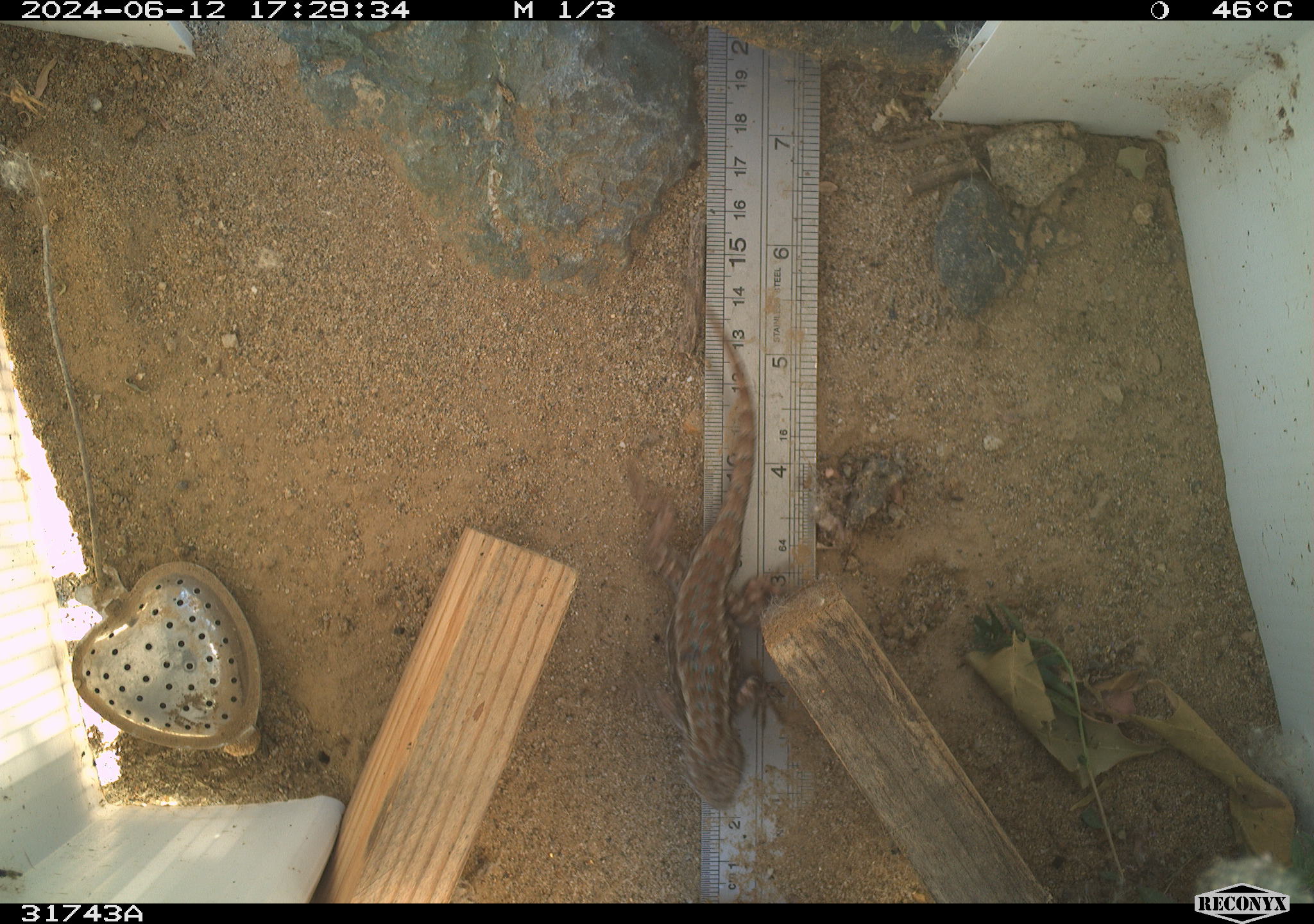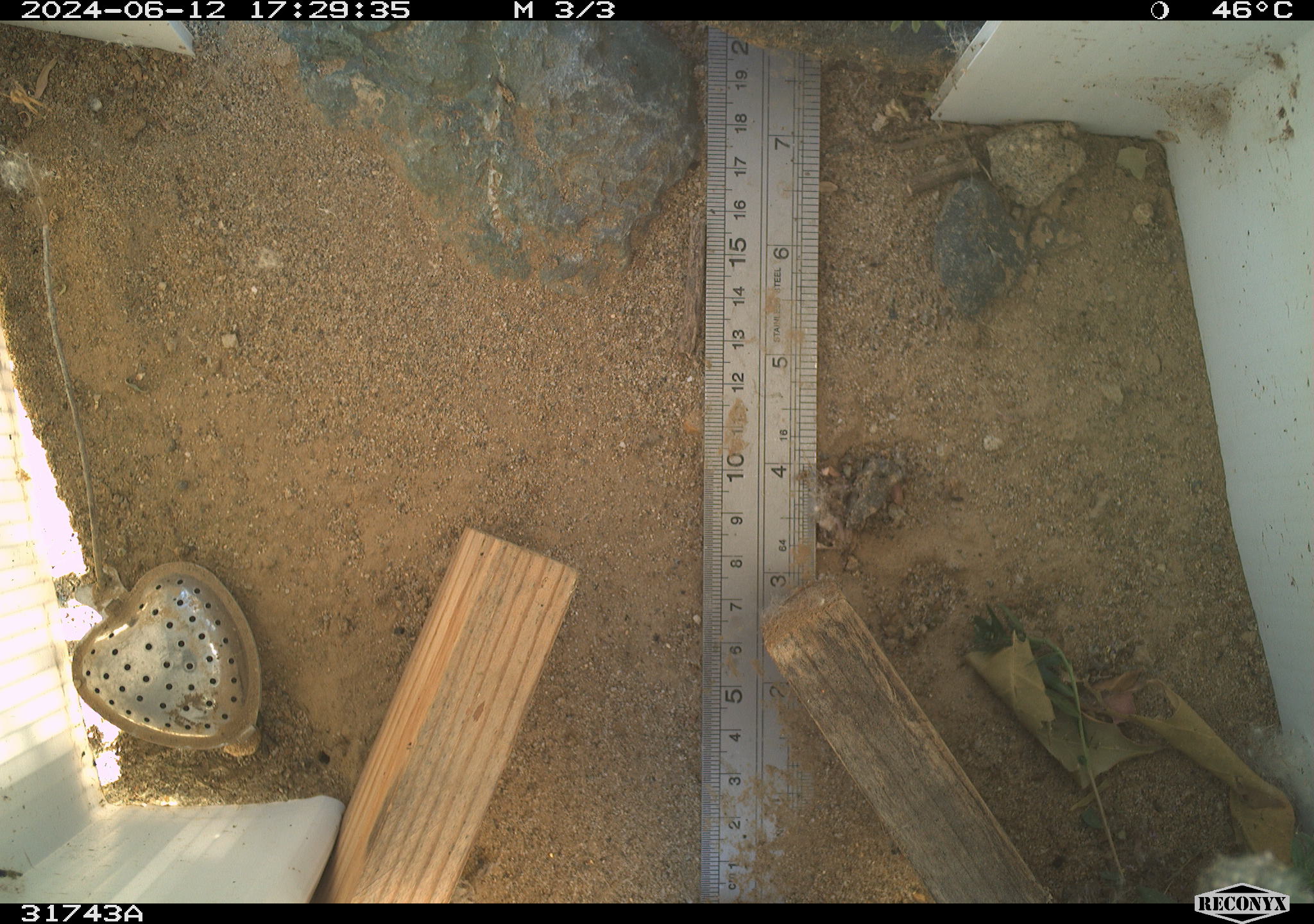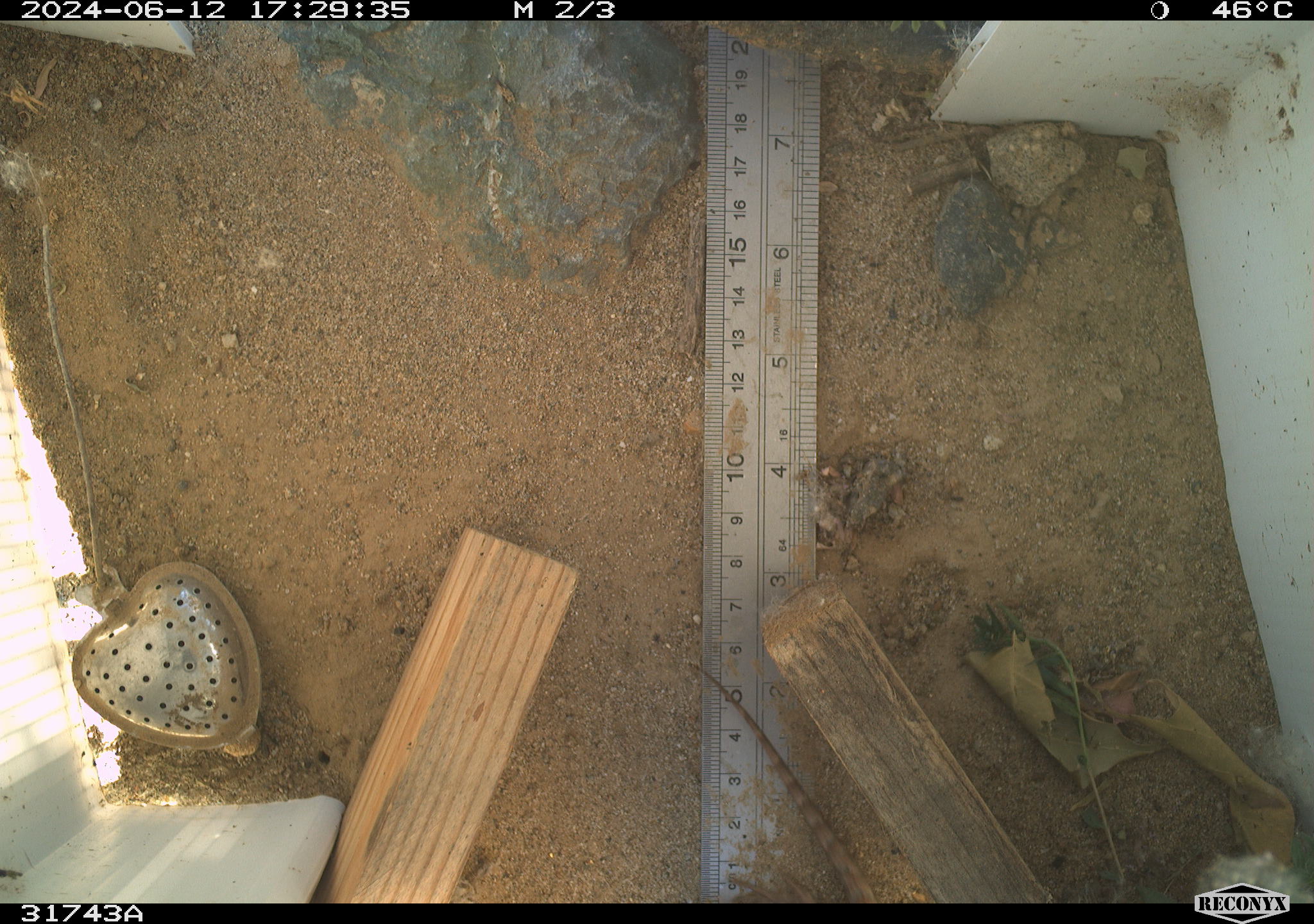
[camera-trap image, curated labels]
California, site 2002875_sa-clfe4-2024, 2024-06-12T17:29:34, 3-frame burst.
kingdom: Animalia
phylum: Chordata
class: Reptilia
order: Squamata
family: Phrynosomatidae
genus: Sceloporus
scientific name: Sceloporus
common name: spiny lizards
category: sceloporus species